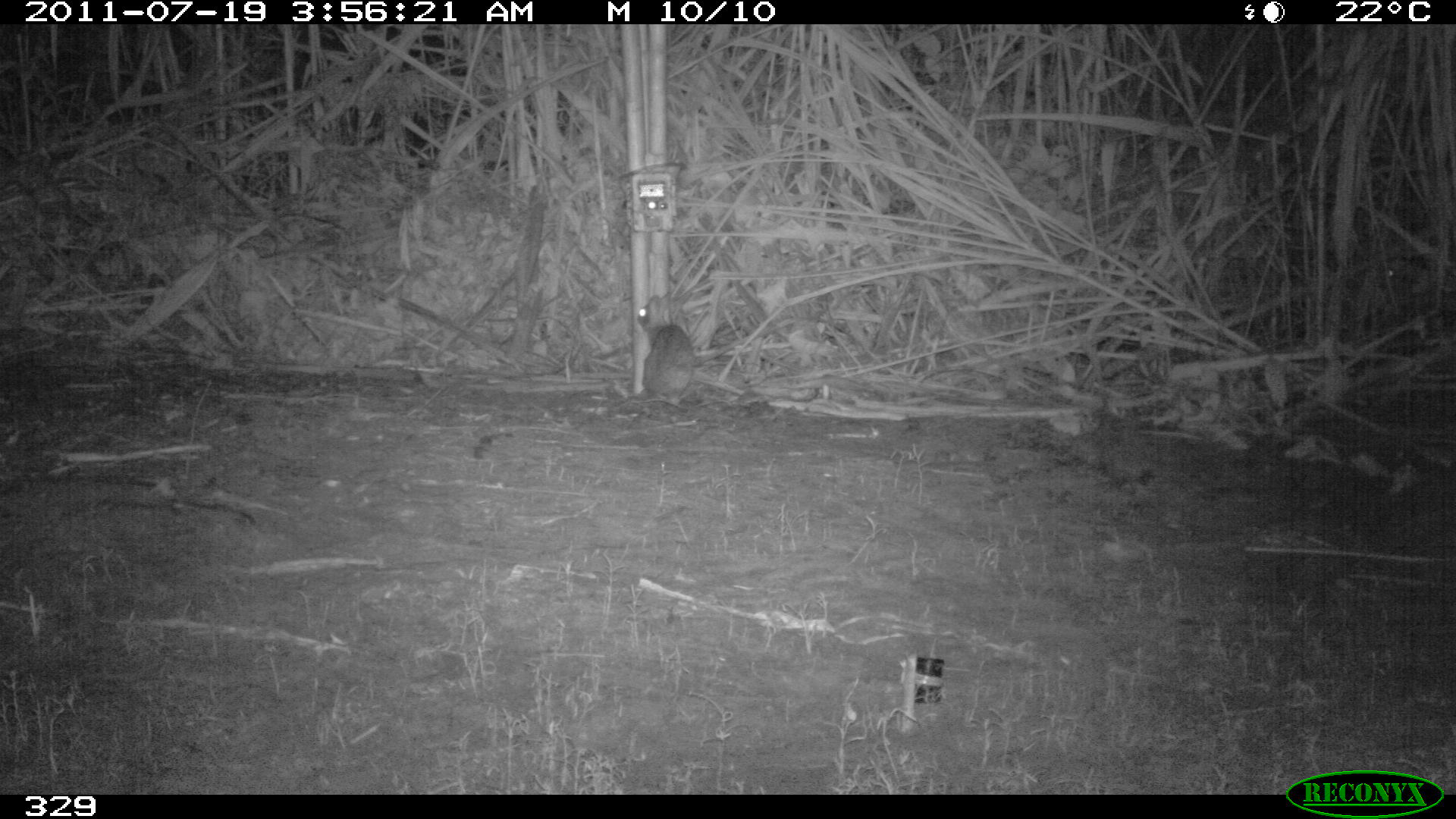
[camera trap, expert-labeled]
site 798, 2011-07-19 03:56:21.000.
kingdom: Animalia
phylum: Chordata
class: Mammalia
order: Lagomorpha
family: Leporidae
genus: Sylvilagus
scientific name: Sylvilagus brasiliensis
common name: tapeti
Sylvilagus brasiliensis (tapeti).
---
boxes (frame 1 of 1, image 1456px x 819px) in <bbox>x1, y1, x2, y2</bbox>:
sylvilagus brasiliensis: <bbox>637, 292, 693, 407</bbox>